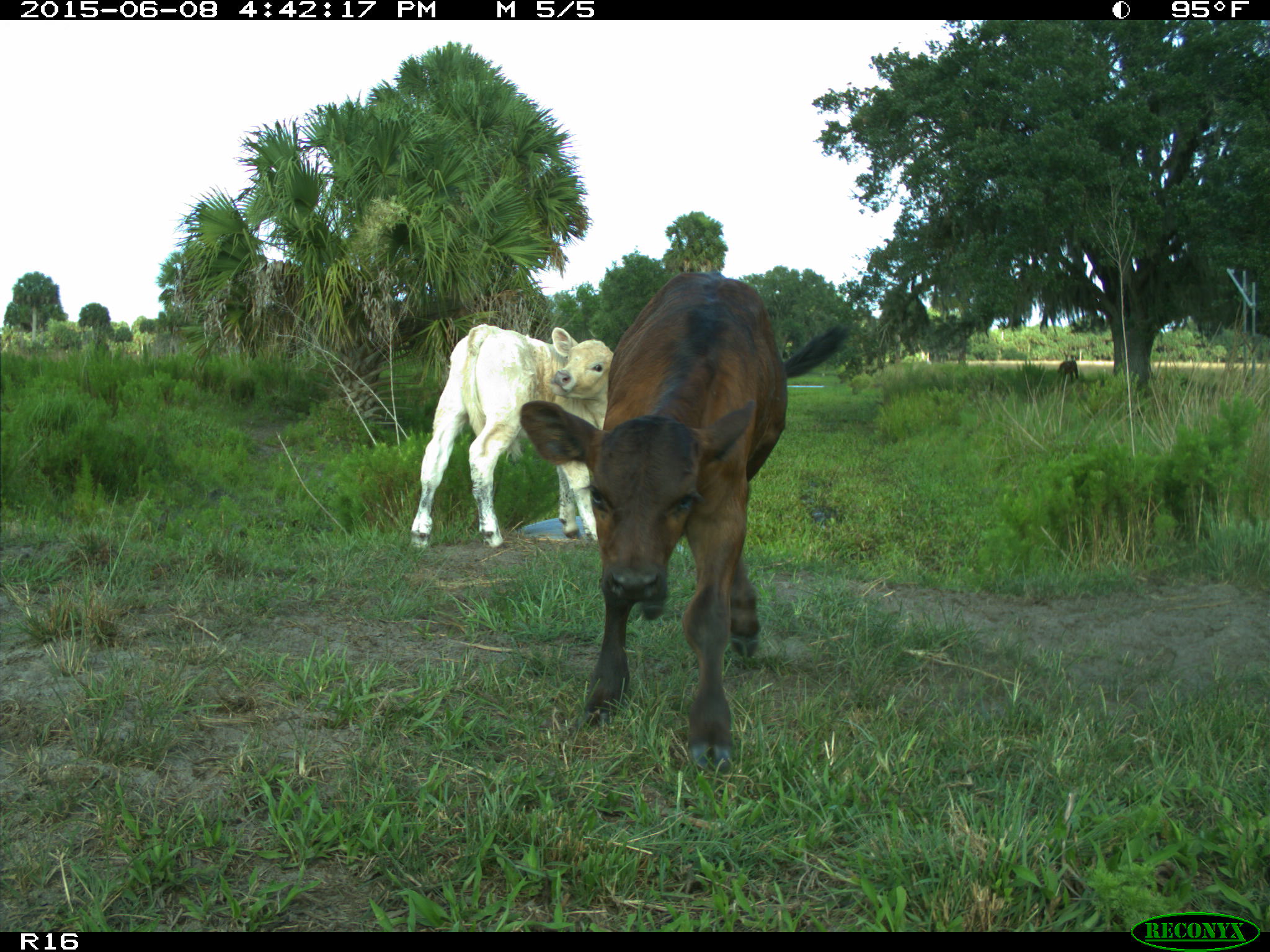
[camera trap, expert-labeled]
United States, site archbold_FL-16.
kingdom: Animalia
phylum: Chordata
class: Mammalia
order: Artiodactyla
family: Bovidae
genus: Bos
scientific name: Bos taurus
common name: domestic cow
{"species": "Bos taurus (domestic cow)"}